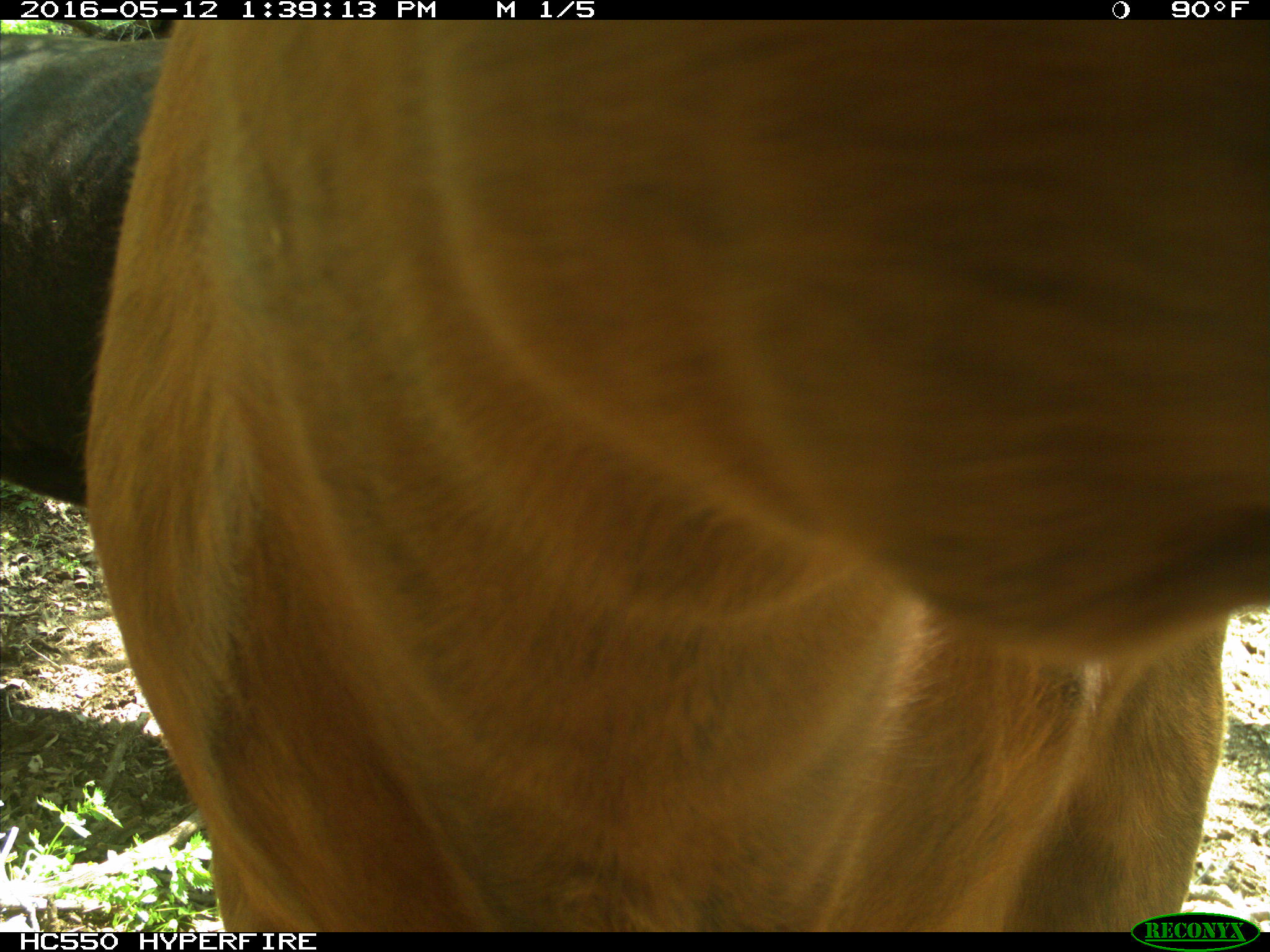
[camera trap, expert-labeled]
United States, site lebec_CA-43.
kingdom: Animalia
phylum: Chordata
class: Mammalia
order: Artiodactyla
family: Bovidae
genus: Bos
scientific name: Bos taurus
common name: domestic cow